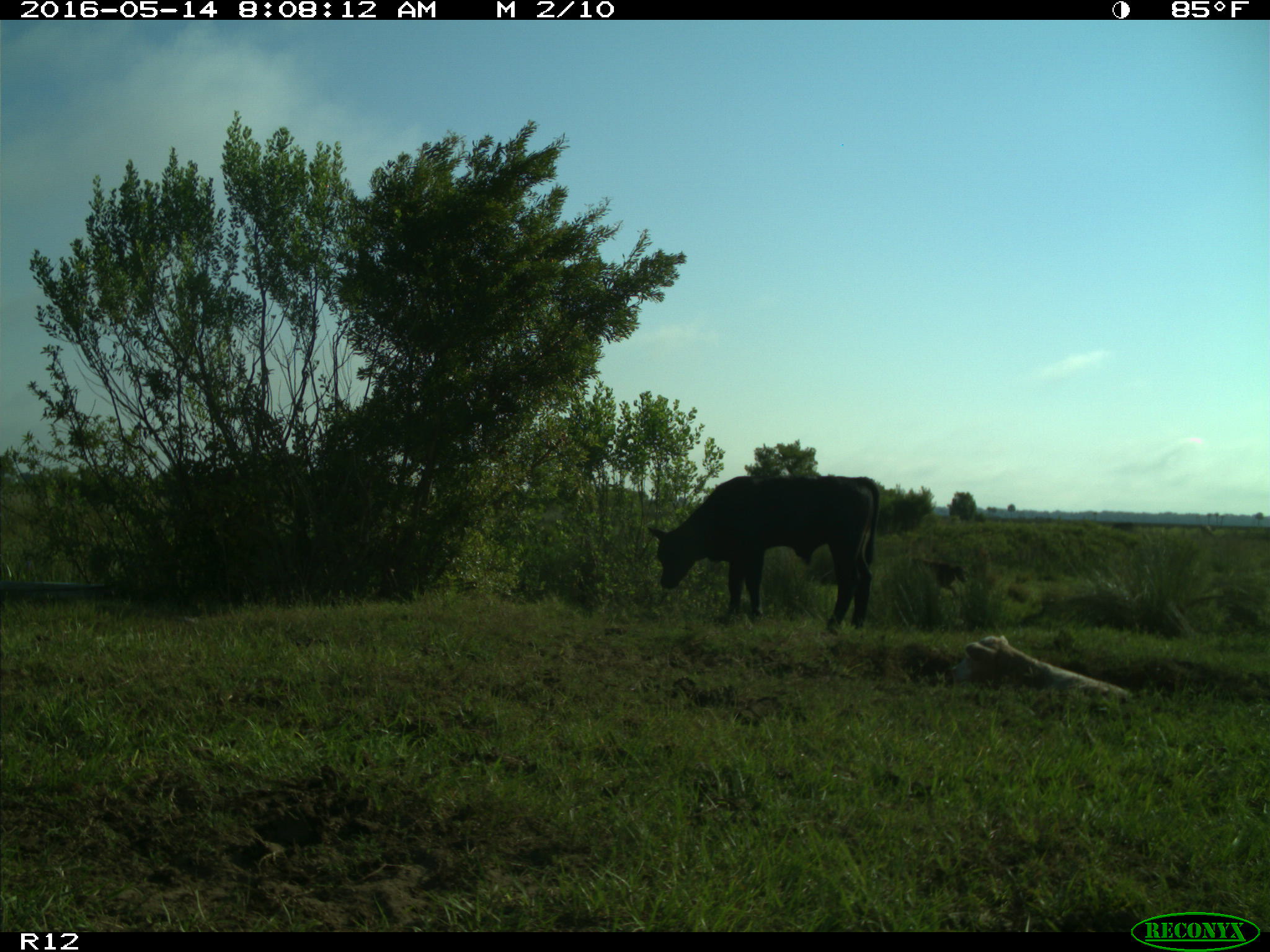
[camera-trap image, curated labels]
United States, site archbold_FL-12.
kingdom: Animalia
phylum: Chordata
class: Mammalia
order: Artiodactyla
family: Bovidae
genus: Bos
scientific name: Bos taurus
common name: domestic cow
Bos taurus (domestic cow).